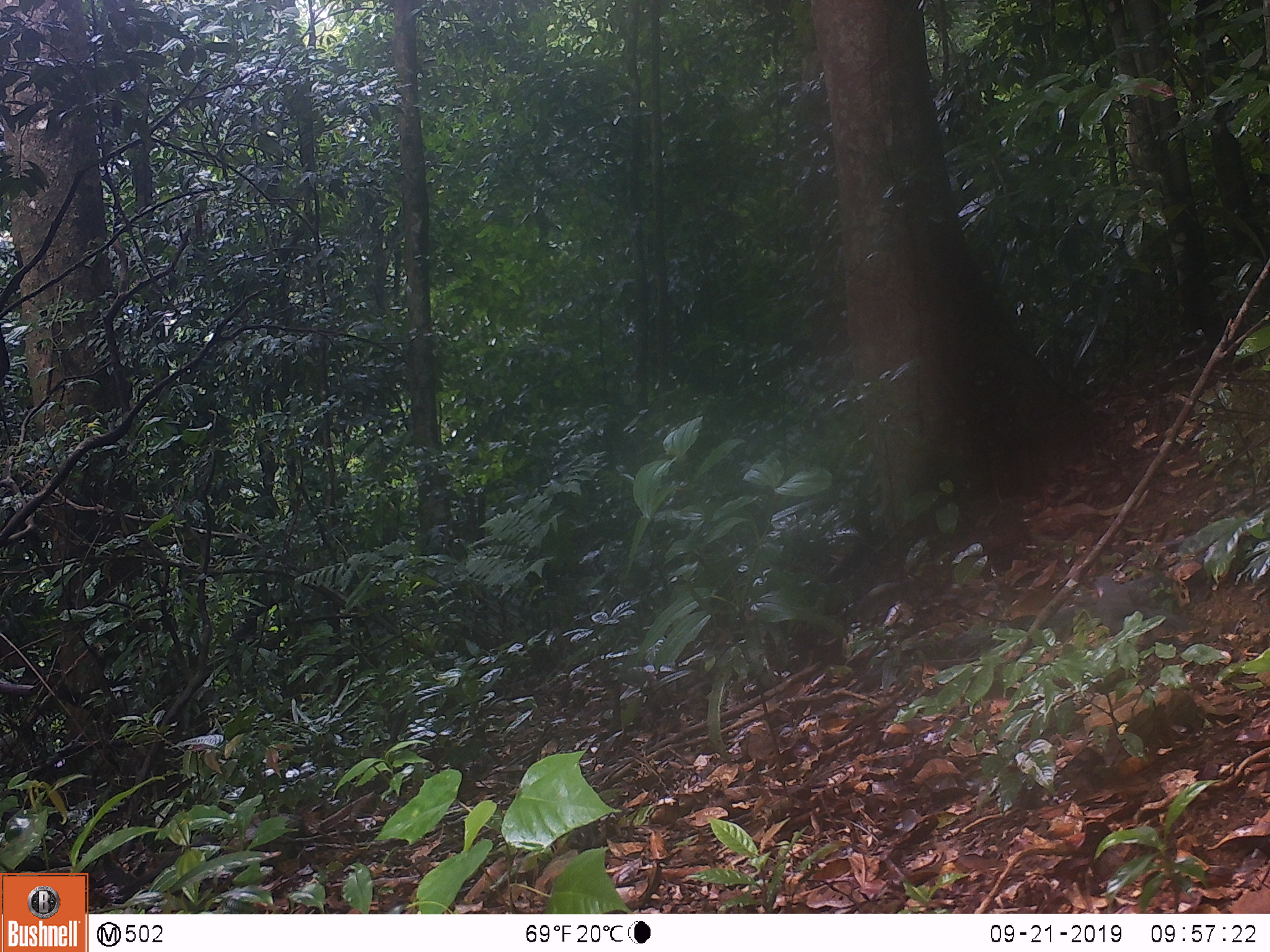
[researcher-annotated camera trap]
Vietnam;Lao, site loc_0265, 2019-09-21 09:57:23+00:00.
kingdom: Animalia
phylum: Chordata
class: Aves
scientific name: Aves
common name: bird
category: unidentified bird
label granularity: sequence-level